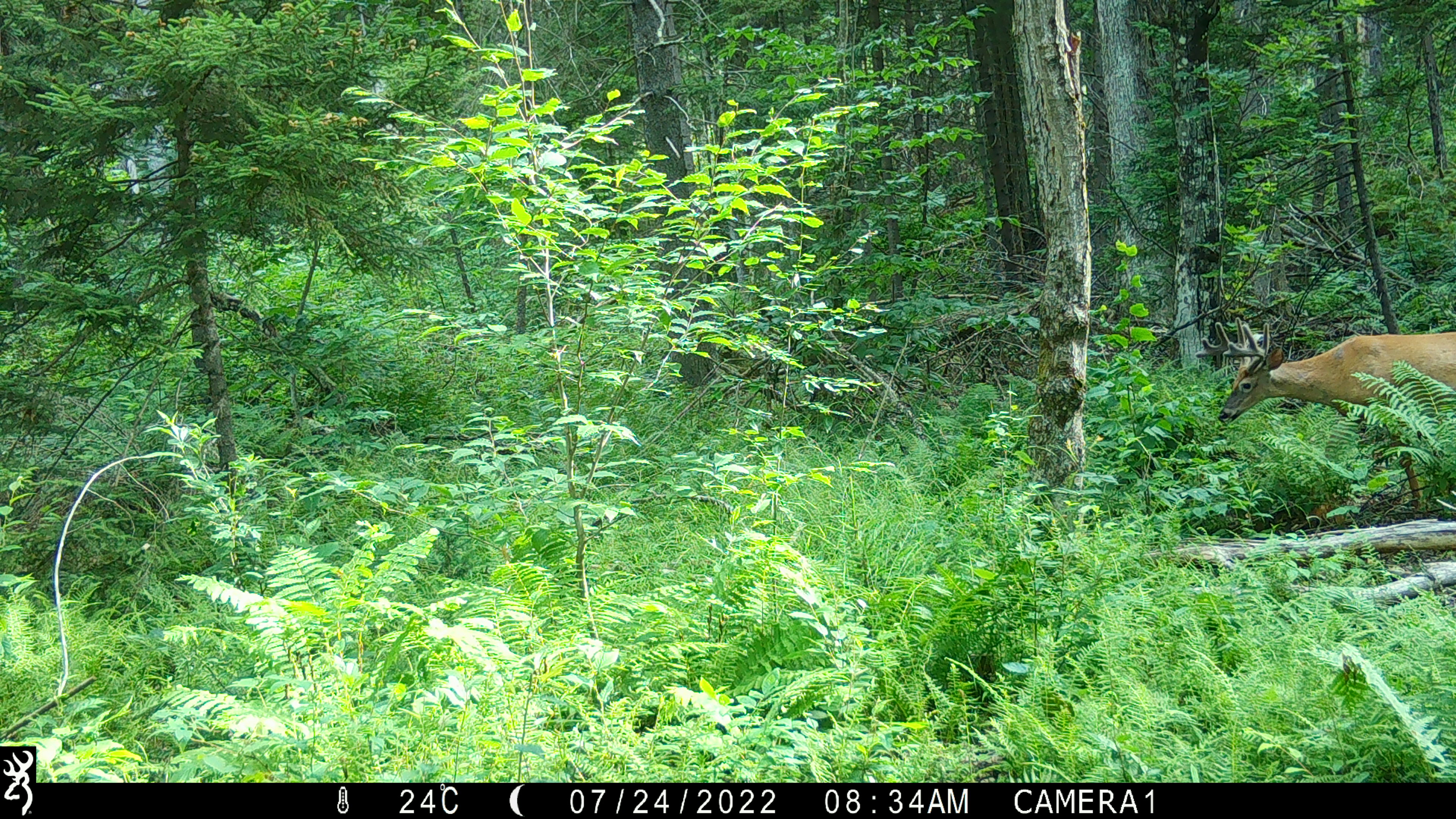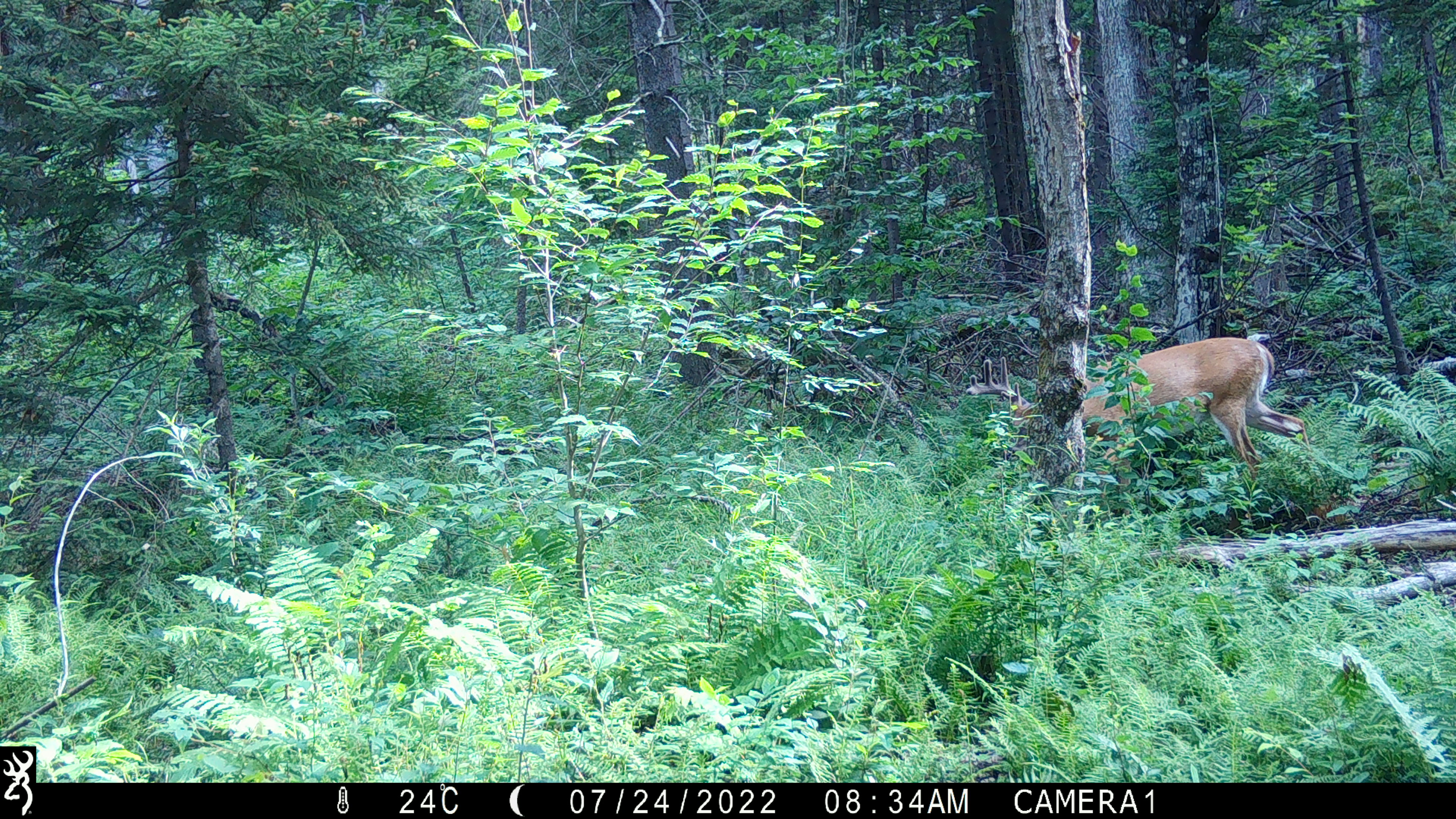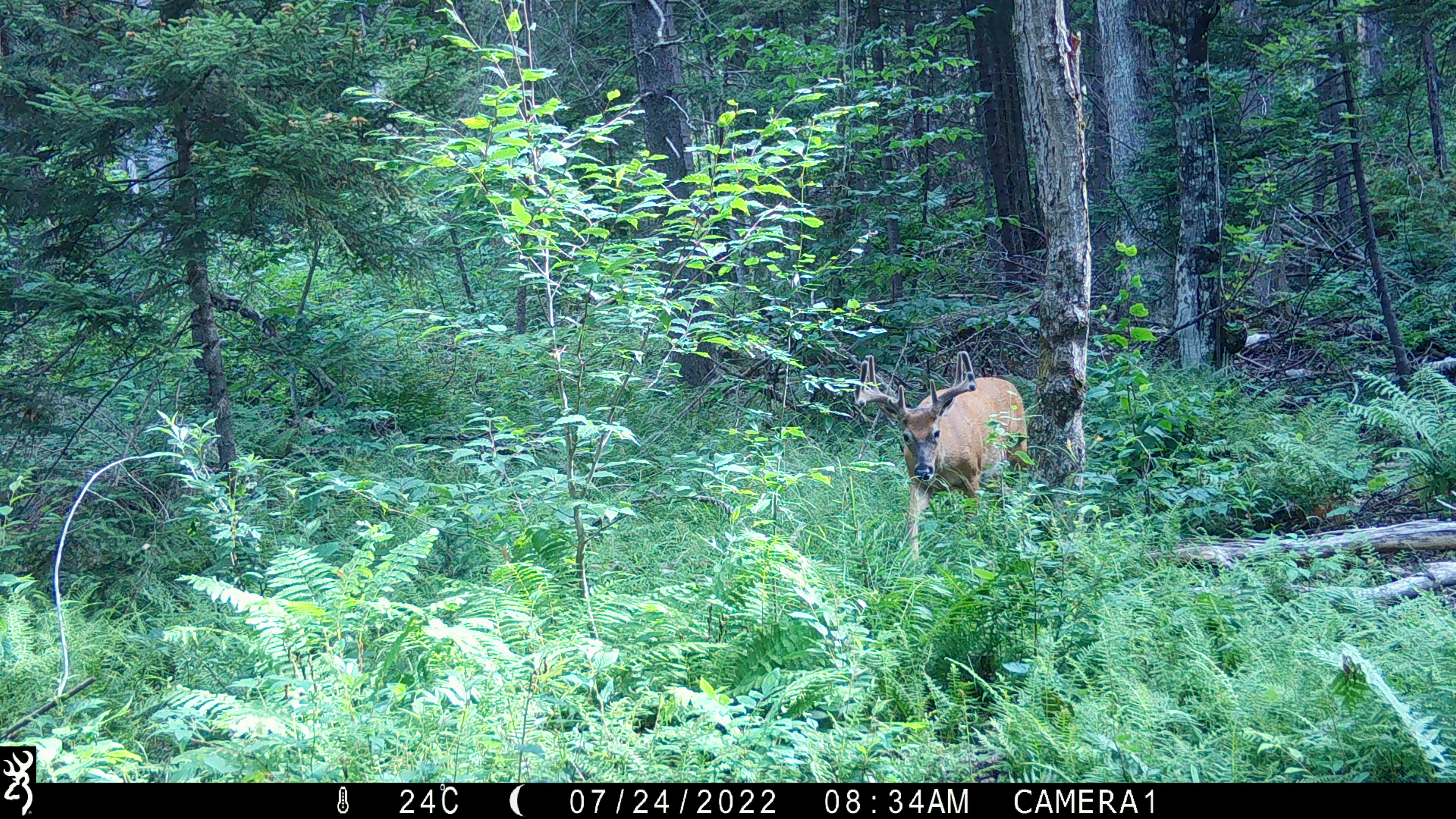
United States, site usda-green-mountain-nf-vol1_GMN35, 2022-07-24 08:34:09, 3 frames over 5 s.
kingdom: Animalia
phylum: Chordata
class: Mammalia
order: Artiodactyla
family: Cervidae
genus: Odocoileus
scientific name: Odocoileus virginianus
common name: white-tailed deer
White-tailed deer (Odocoileus virginianus).